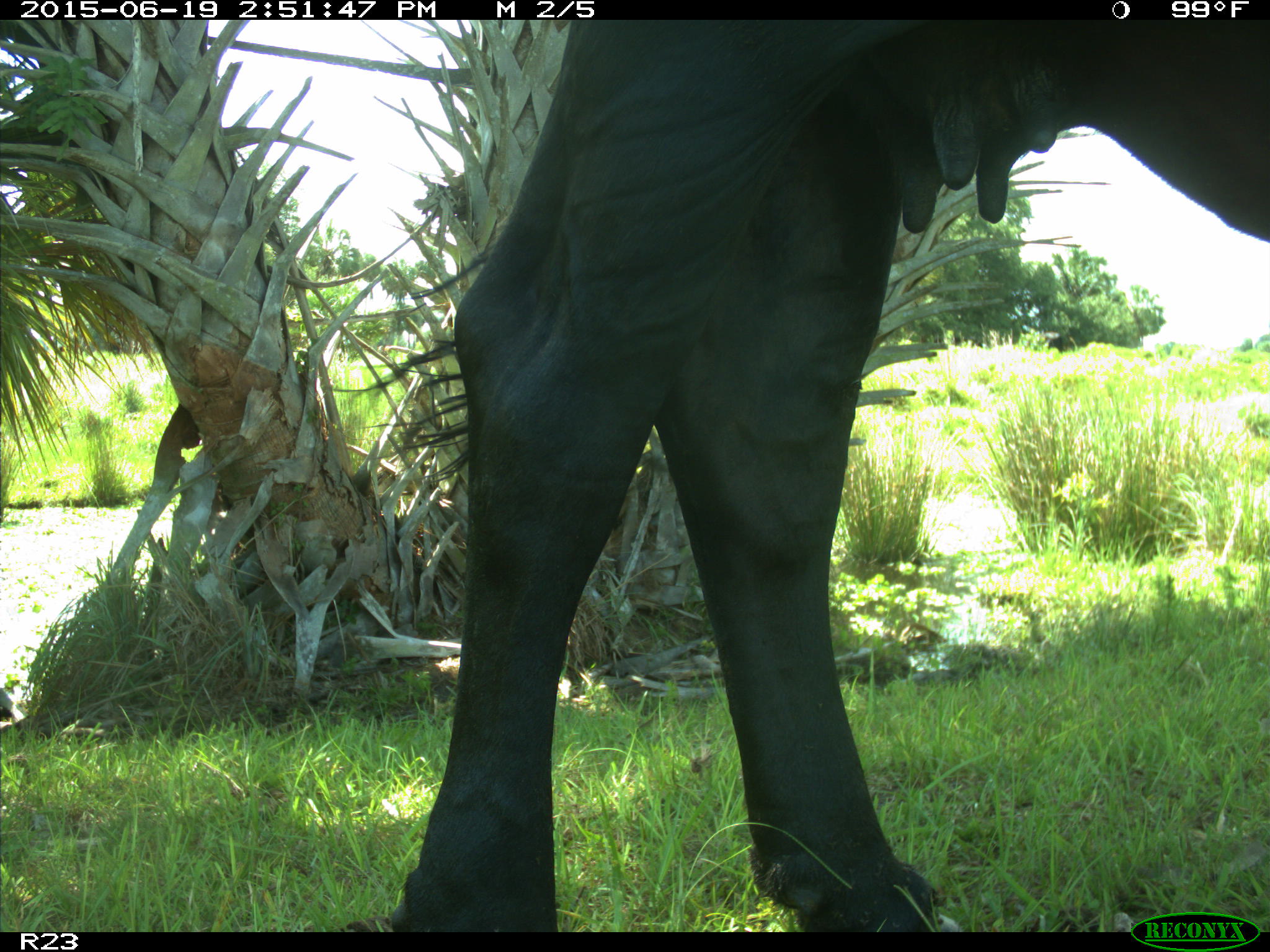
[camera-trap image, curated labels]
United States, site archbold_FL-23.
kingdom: Animalia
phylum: Chordata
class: Mammalia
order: Artiodactyla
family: Bovidae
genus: Bos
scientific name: Bos taurus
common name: domestic cow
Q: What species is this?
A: Bos taurus (domestic cow).